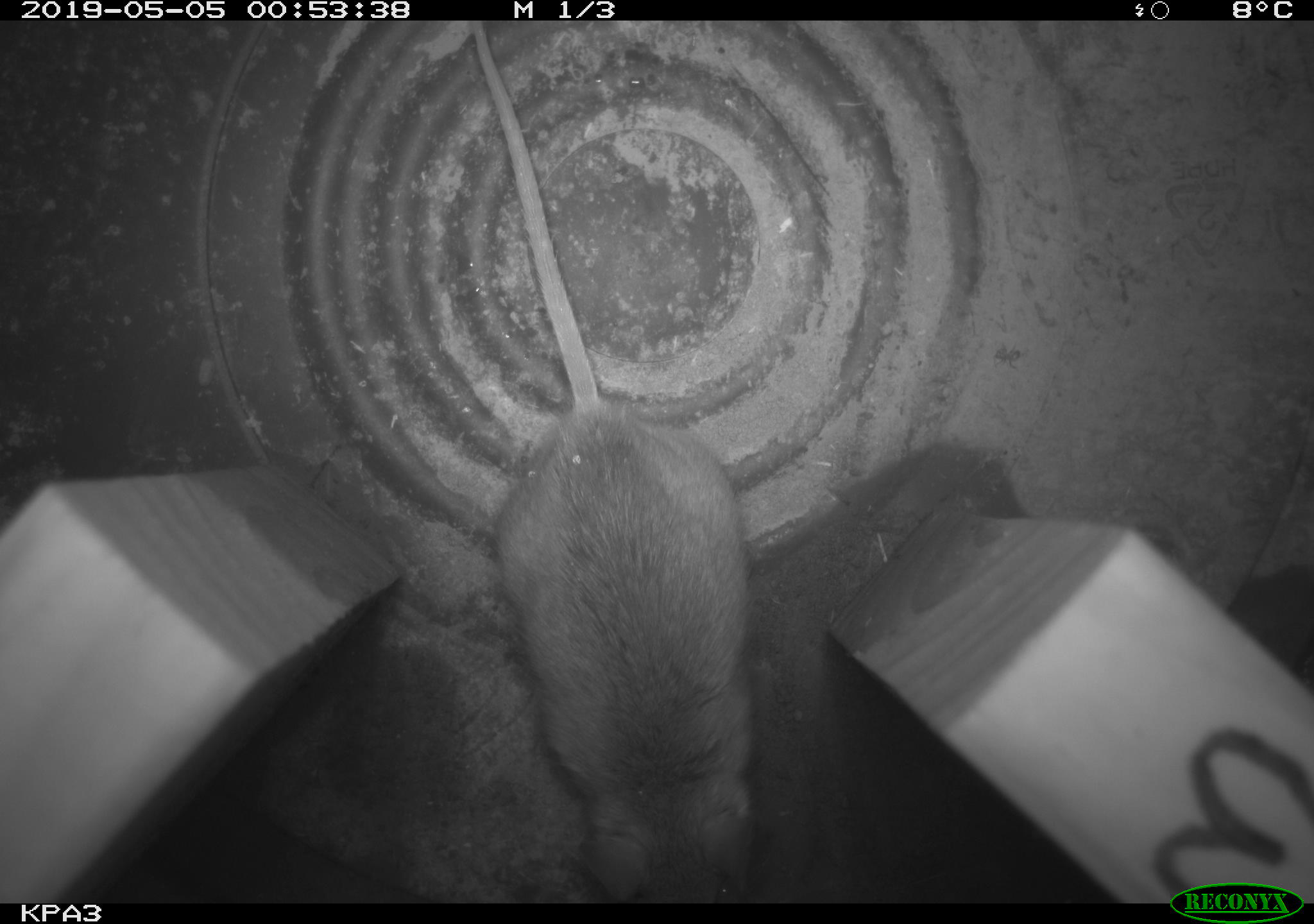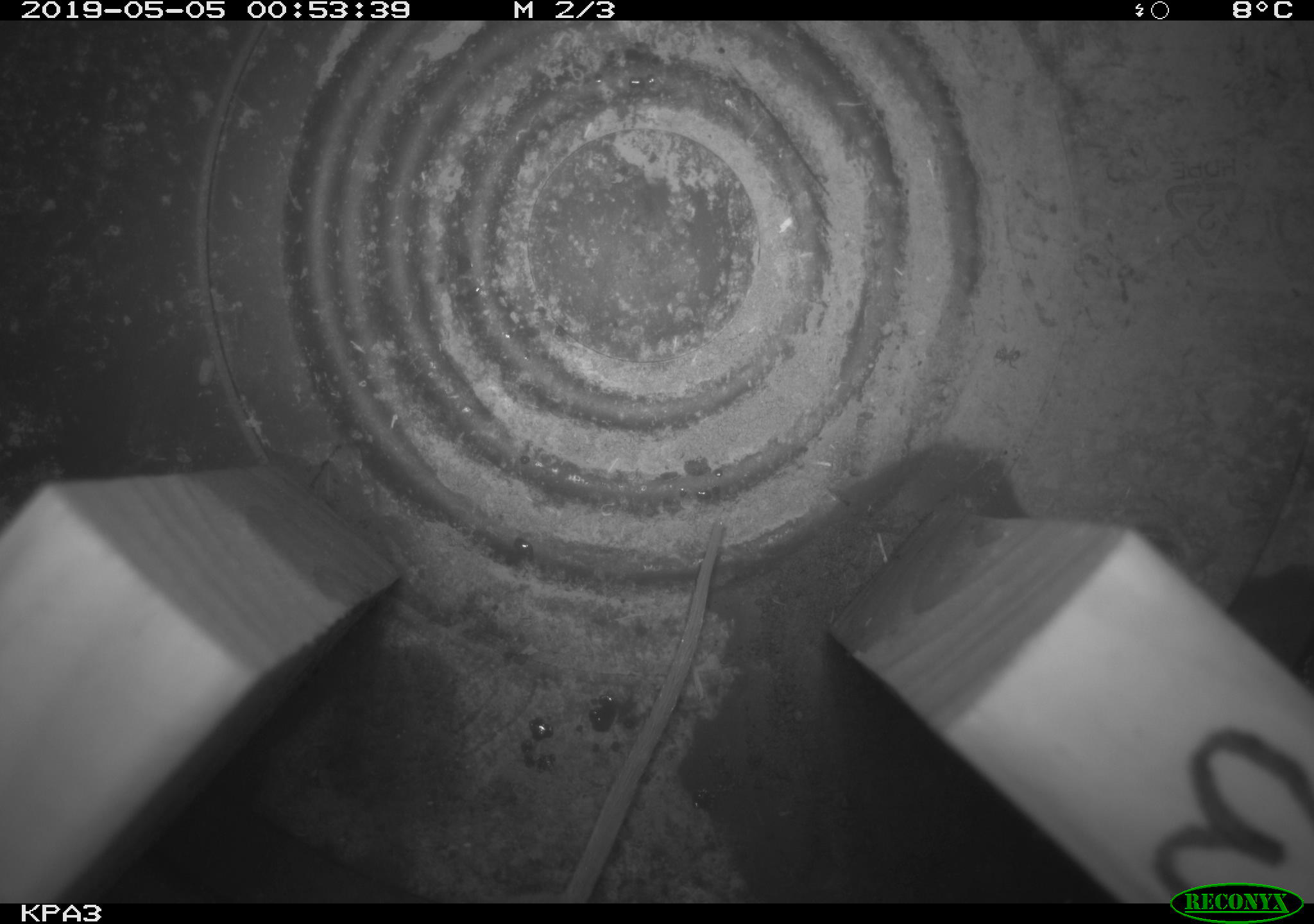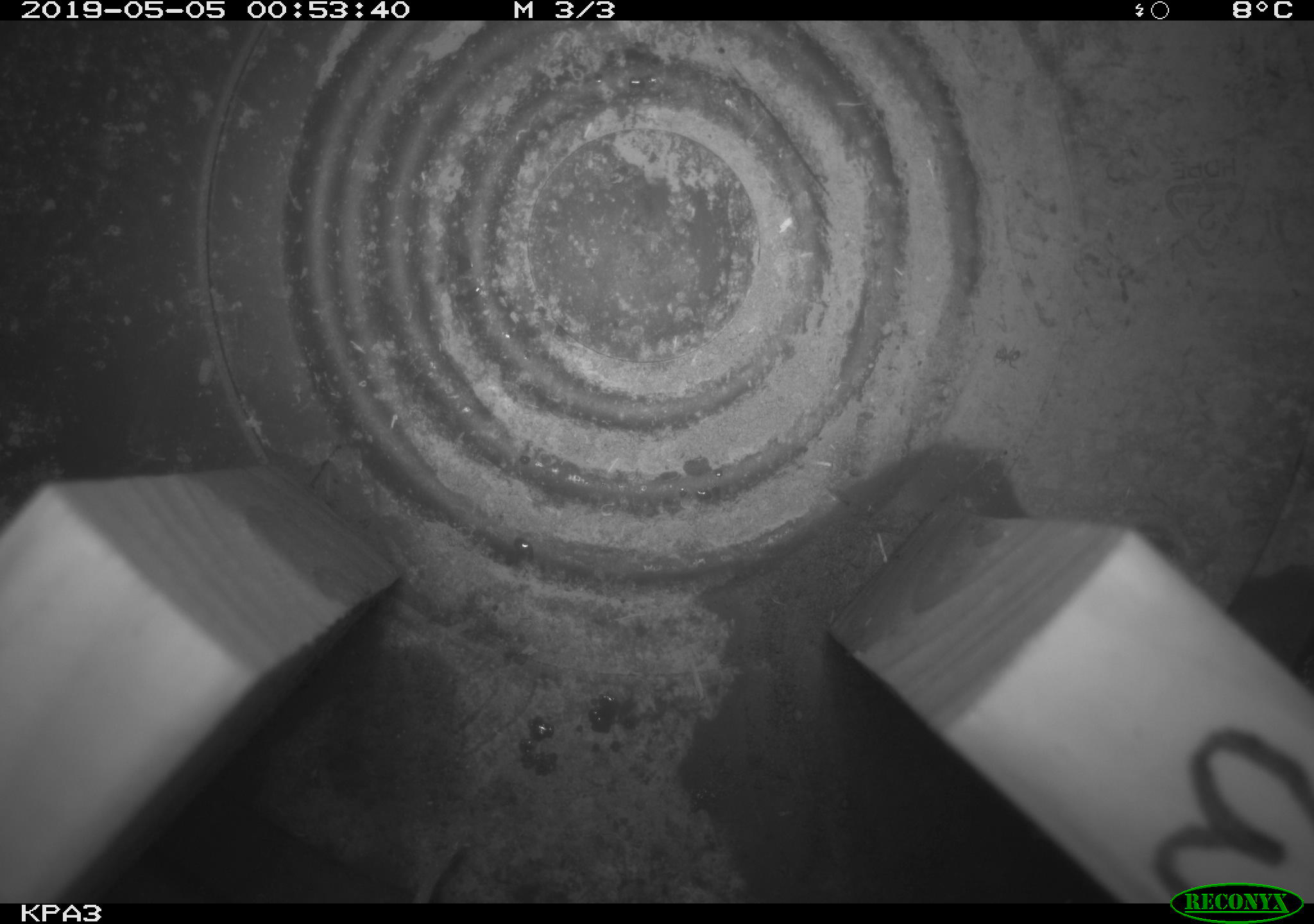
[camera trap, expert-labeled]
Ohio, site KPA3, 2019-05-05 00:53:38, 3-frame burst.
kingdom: Animalia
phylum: Chordata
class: Mammalia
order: Rodentia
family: Cricetidae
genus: Peromyscus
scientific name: Peromyscus leucopus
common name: white-footed mouse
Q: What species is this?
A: White-footed mouse (Peromyscus leucopus).